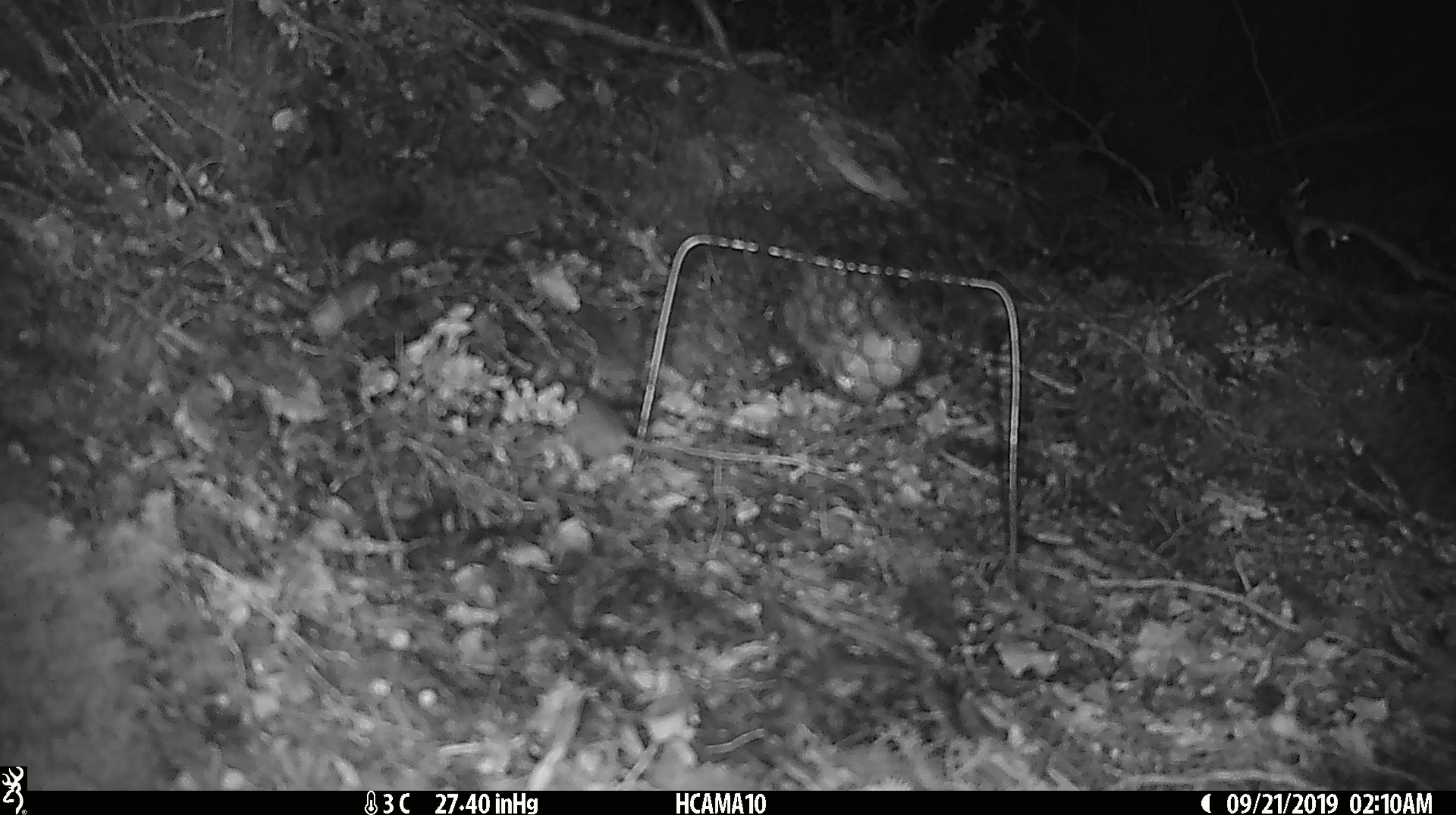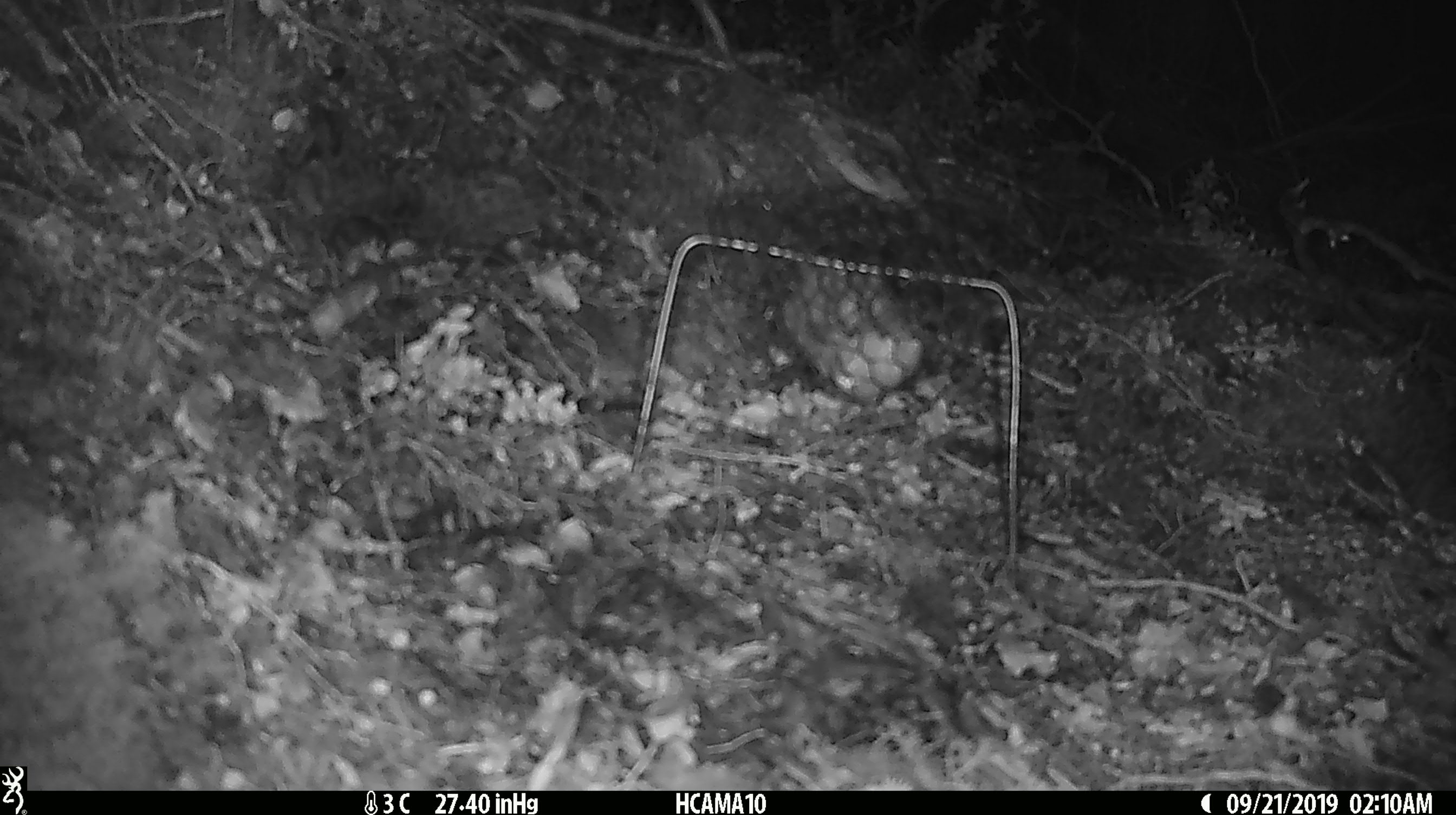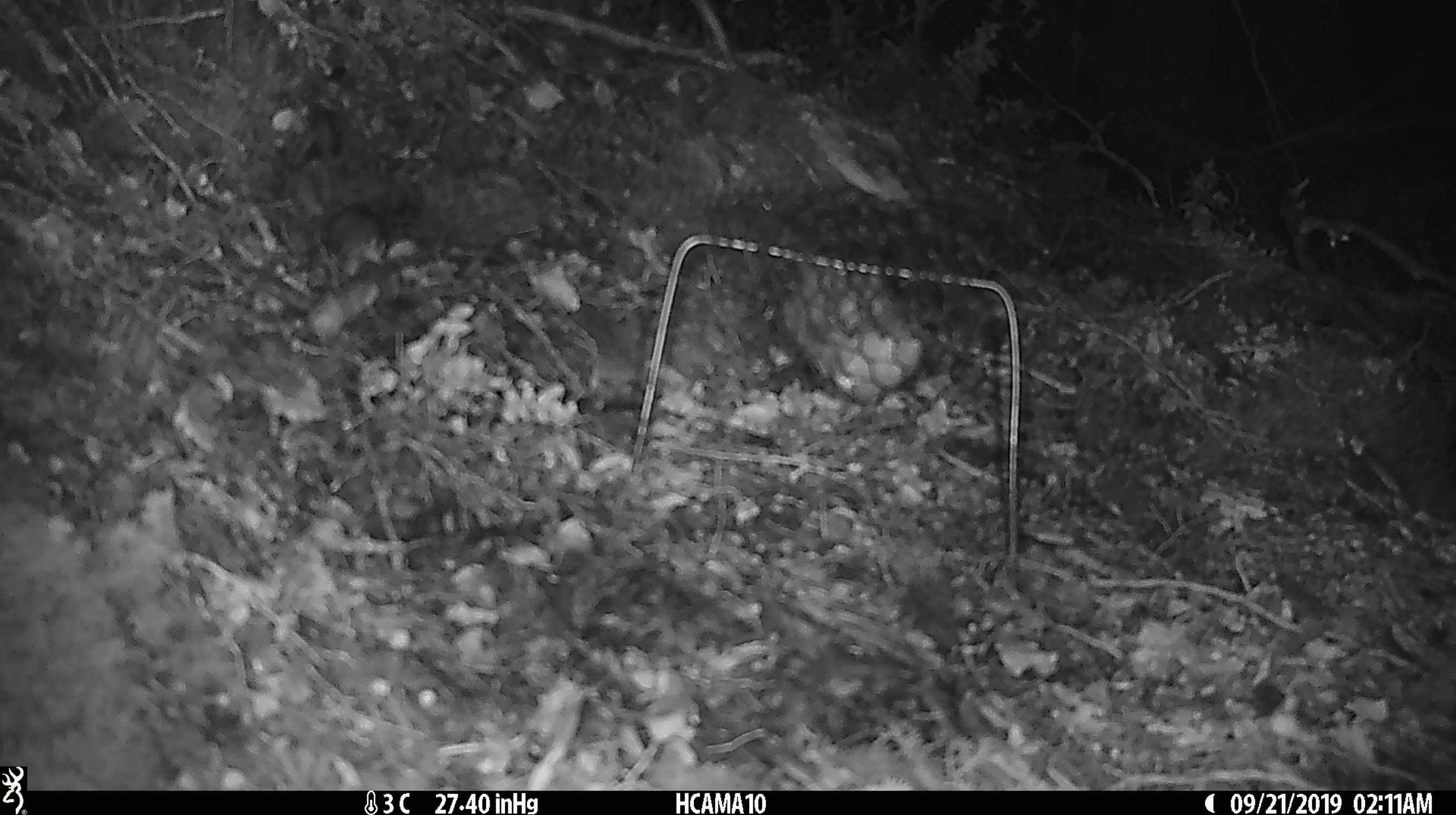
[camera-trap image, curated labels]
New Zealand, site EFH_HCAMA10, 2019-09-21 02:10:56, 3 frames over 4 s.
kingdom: Animalia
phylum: Chordata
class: Mammalia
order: Rodentia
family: Muridae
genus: Mus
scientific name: Mus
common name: mouse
Mouse (Mus).